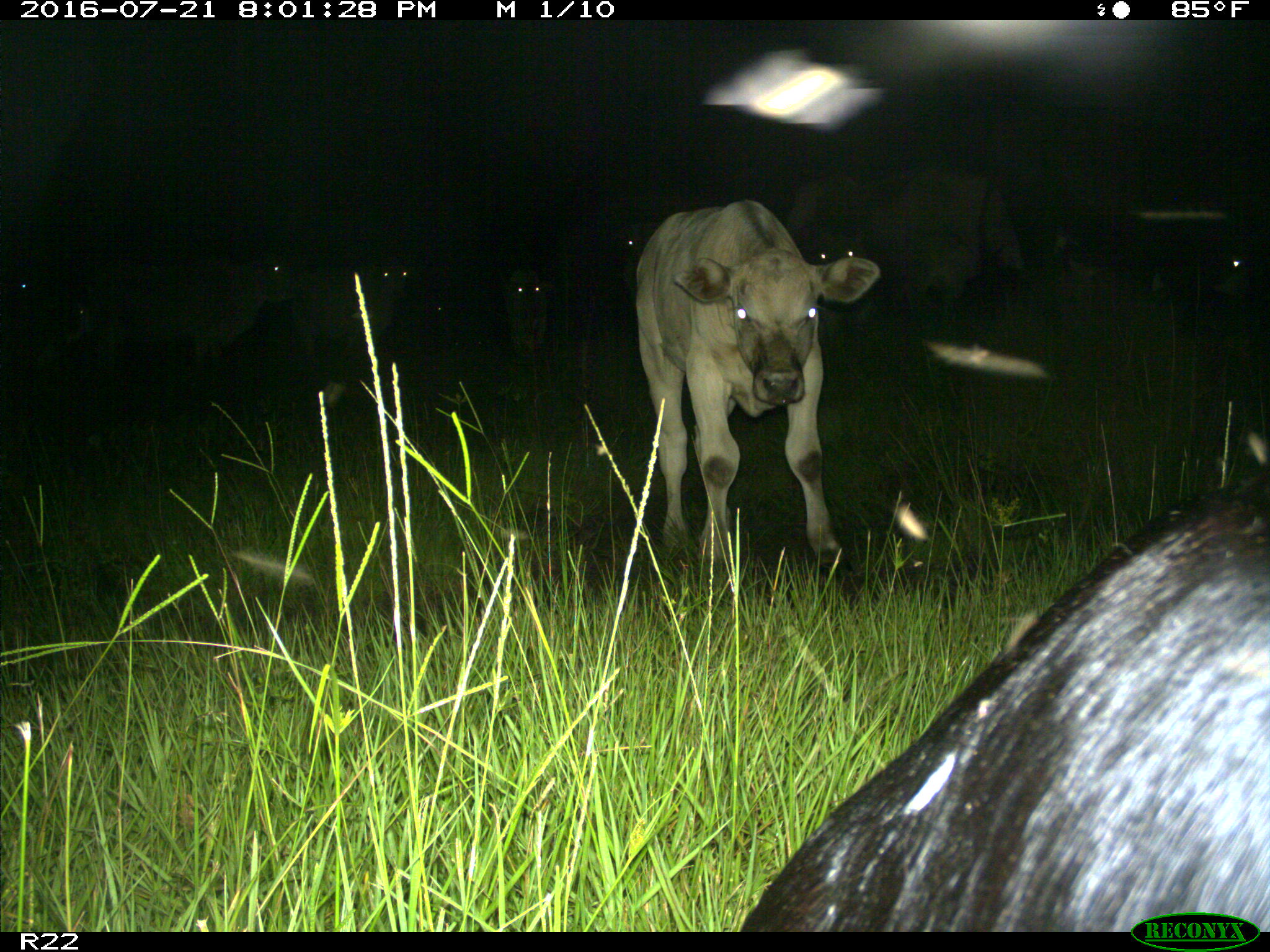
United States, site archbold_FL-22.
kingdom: Animalia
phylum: Chordata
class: Mammalia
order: Artiodactyla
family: Bovidae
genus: Bos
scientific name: Bos taurus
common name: domestic cow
Bos taurus (domestic cow).